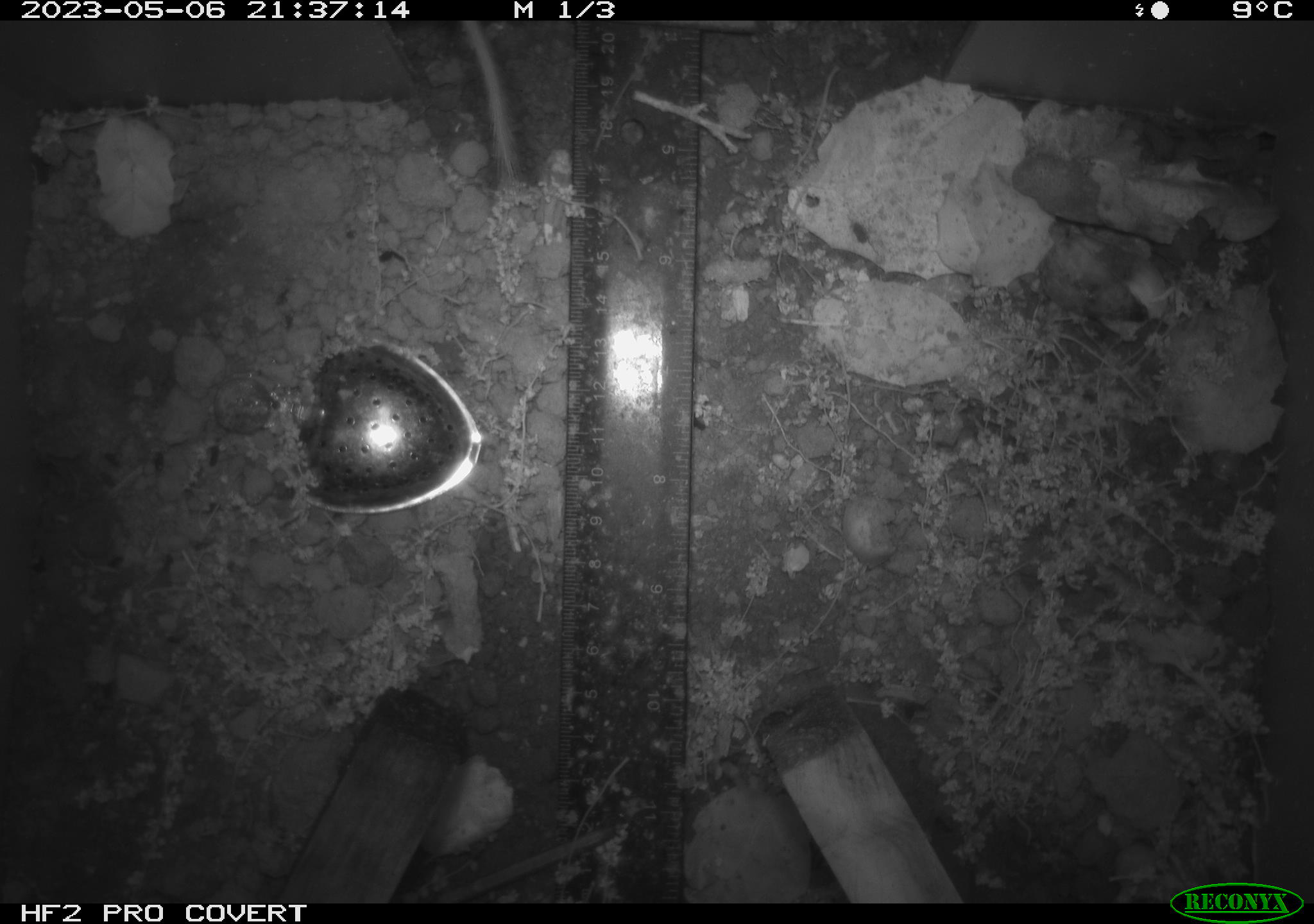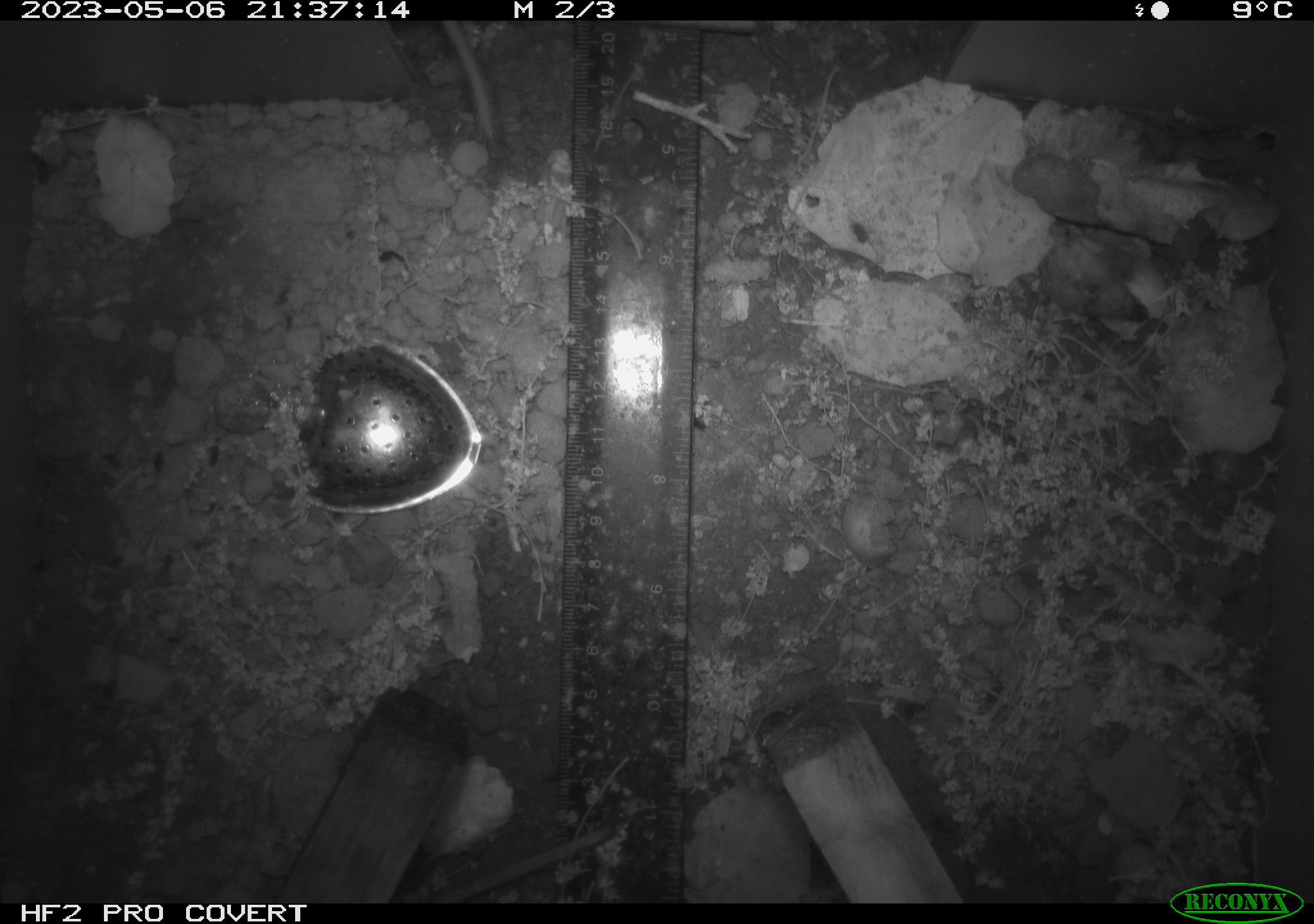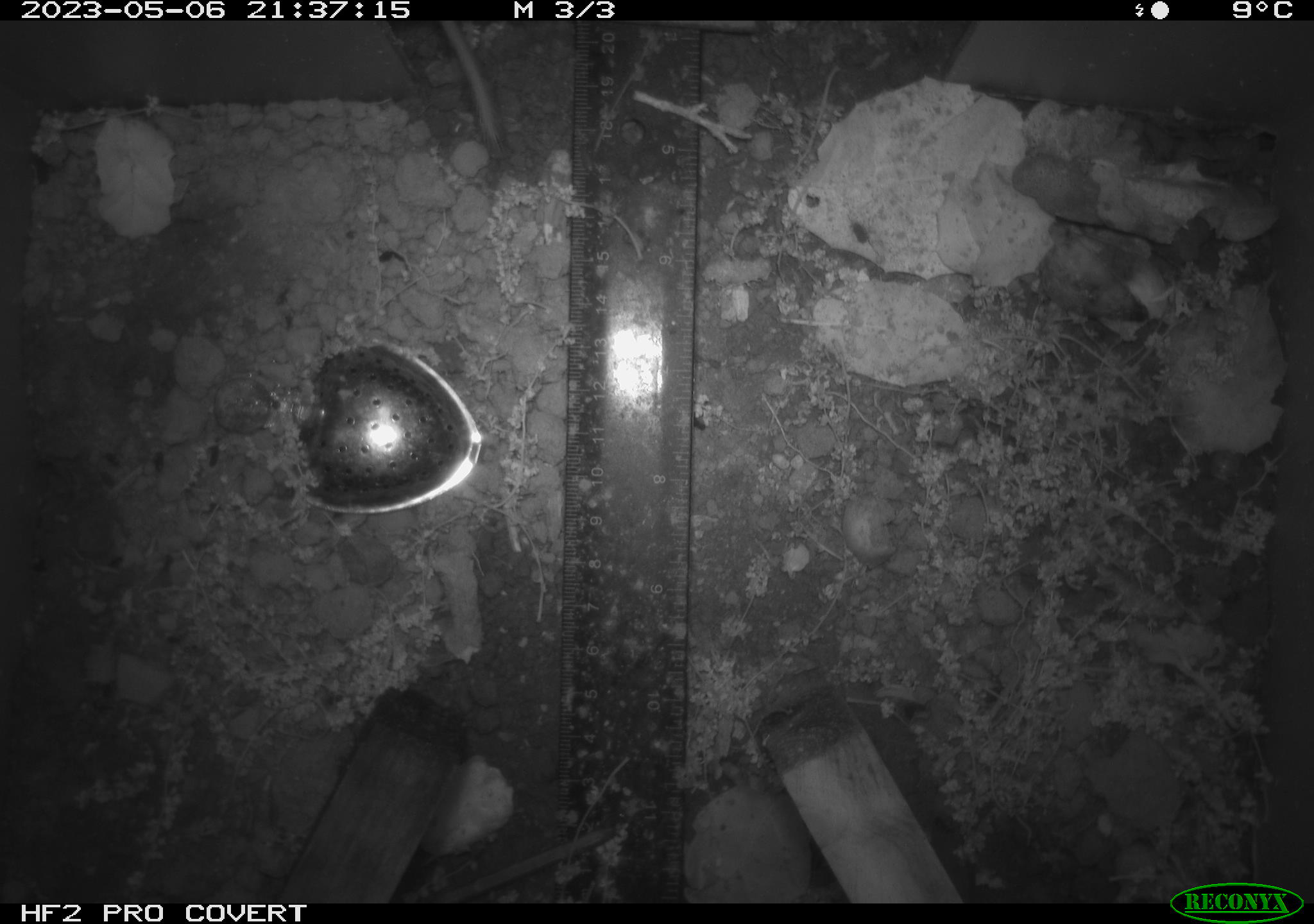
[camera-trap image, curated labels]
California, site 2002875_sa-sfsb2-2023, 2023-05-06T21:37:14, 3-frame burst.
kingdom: Animalia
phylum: Chordata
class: Mammalia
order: Rodentia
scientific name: Rodentia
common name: mouse species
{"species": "mouse species (Rodentia)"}